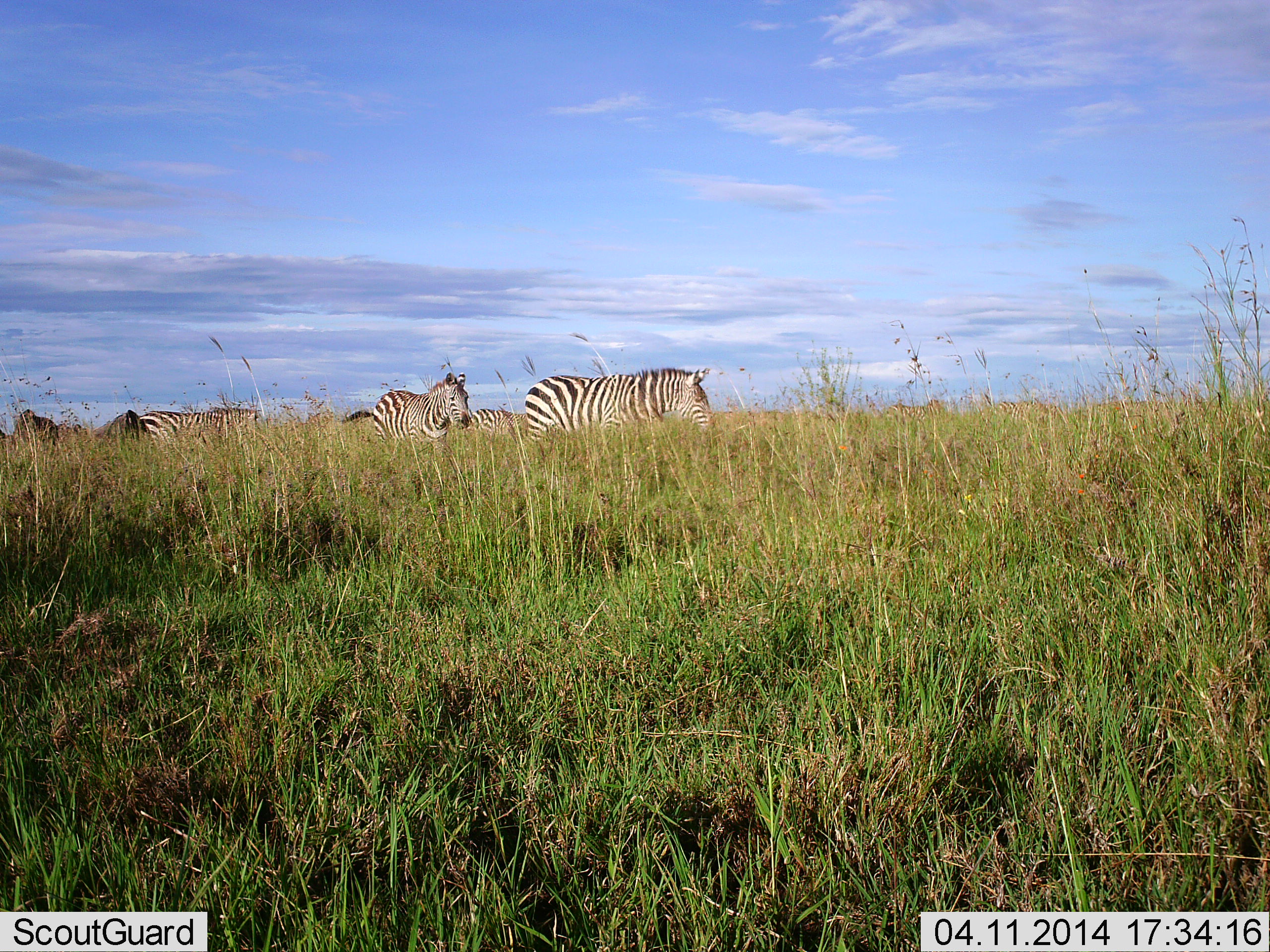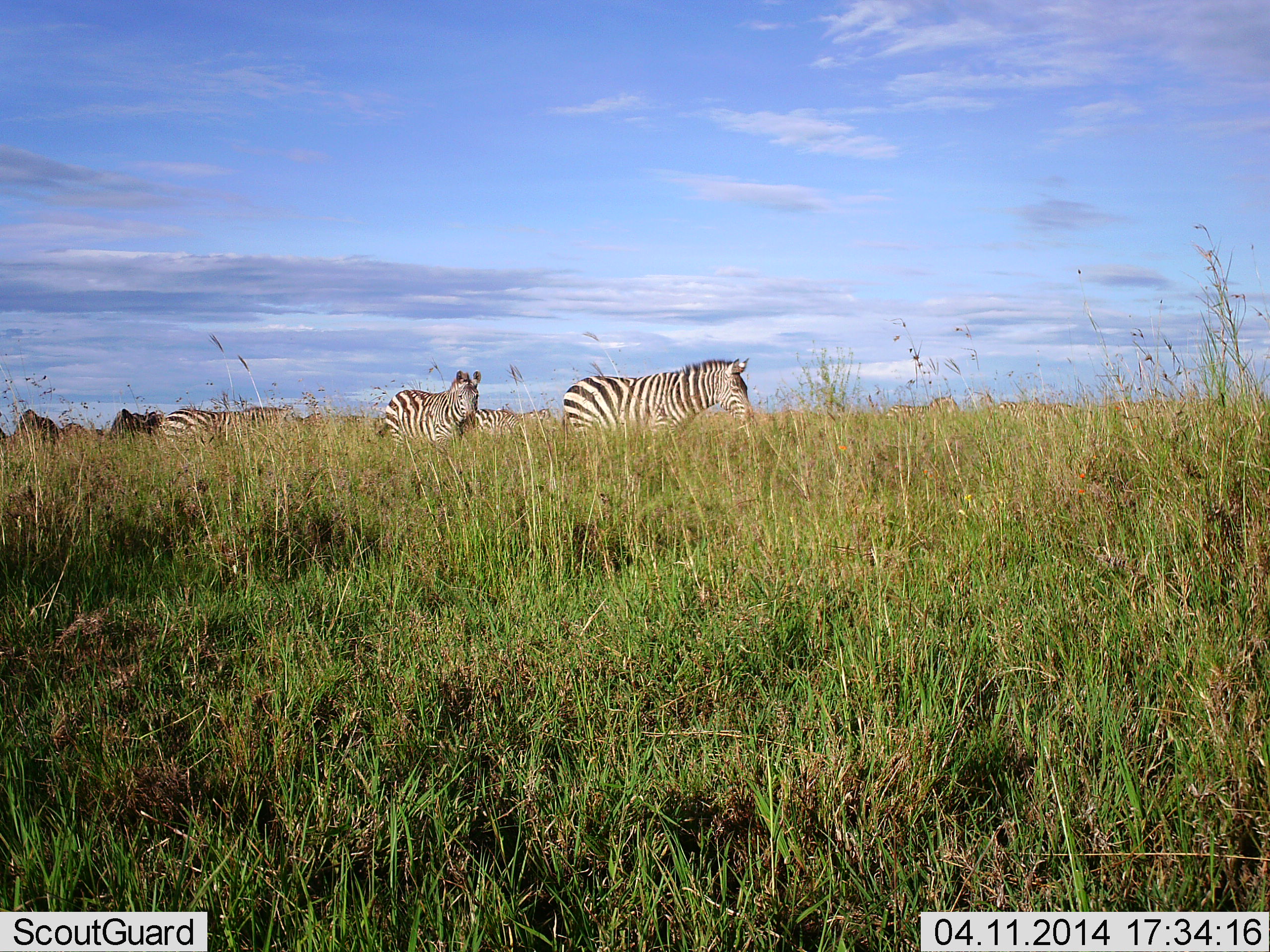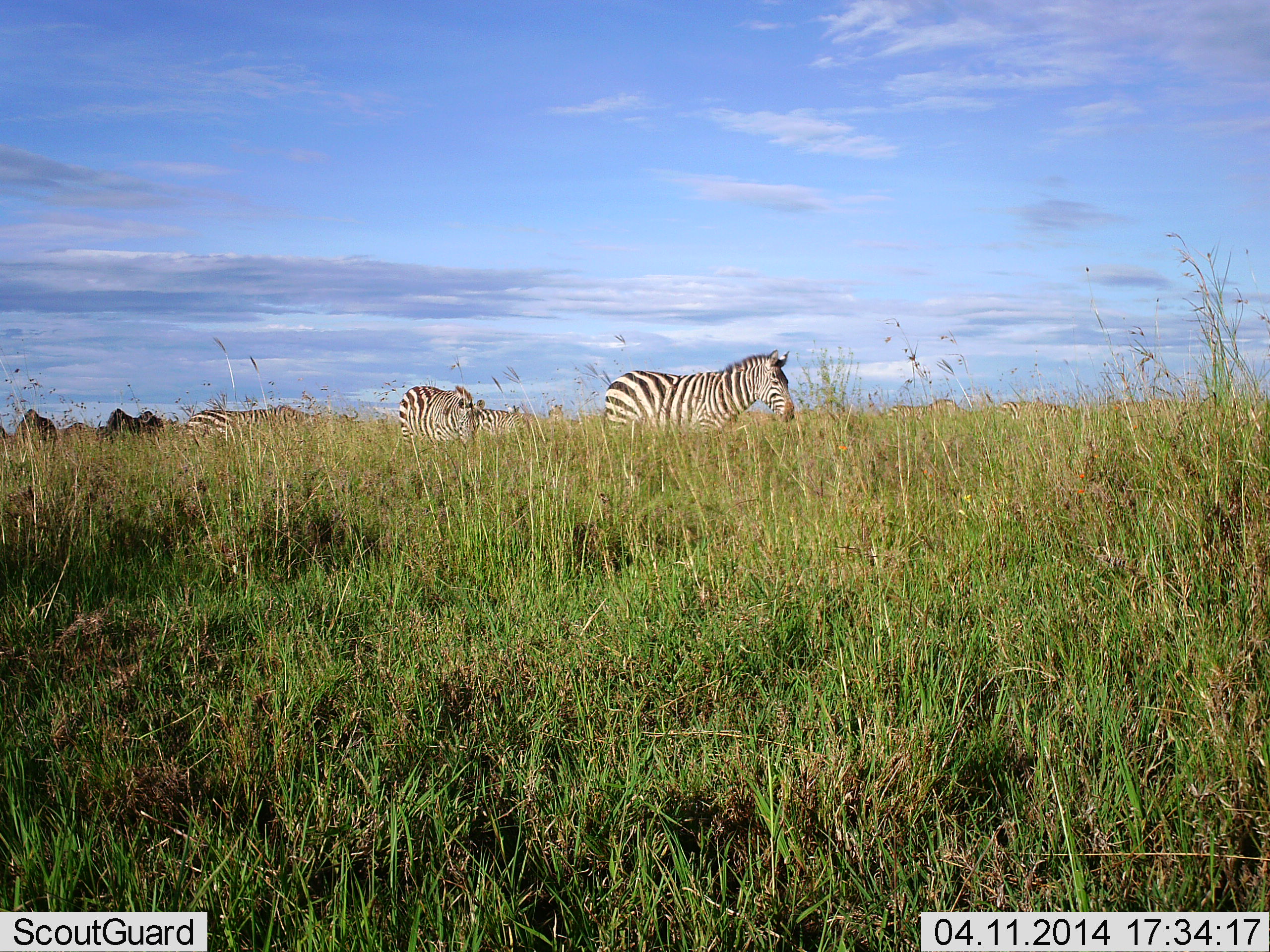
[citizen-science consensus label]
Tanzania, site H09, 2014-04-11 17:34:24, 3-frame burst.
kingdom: Animalia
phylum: Chordata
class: Mammalia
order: Perissodactyla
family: Equidae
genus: Equus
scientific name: Equus quagga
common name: plains zebra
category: zebra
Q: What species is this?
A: Zebra (plains zebra) (Equus quagga).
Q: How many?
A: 5.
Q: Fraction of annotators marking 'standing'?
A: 30%.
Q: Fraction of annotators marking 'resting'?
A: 2%.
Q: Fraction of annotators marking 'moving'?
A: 90%.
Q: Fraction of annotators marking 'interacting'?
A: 2%.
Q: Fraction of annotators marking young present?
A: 0%.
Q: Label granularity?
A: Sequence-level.